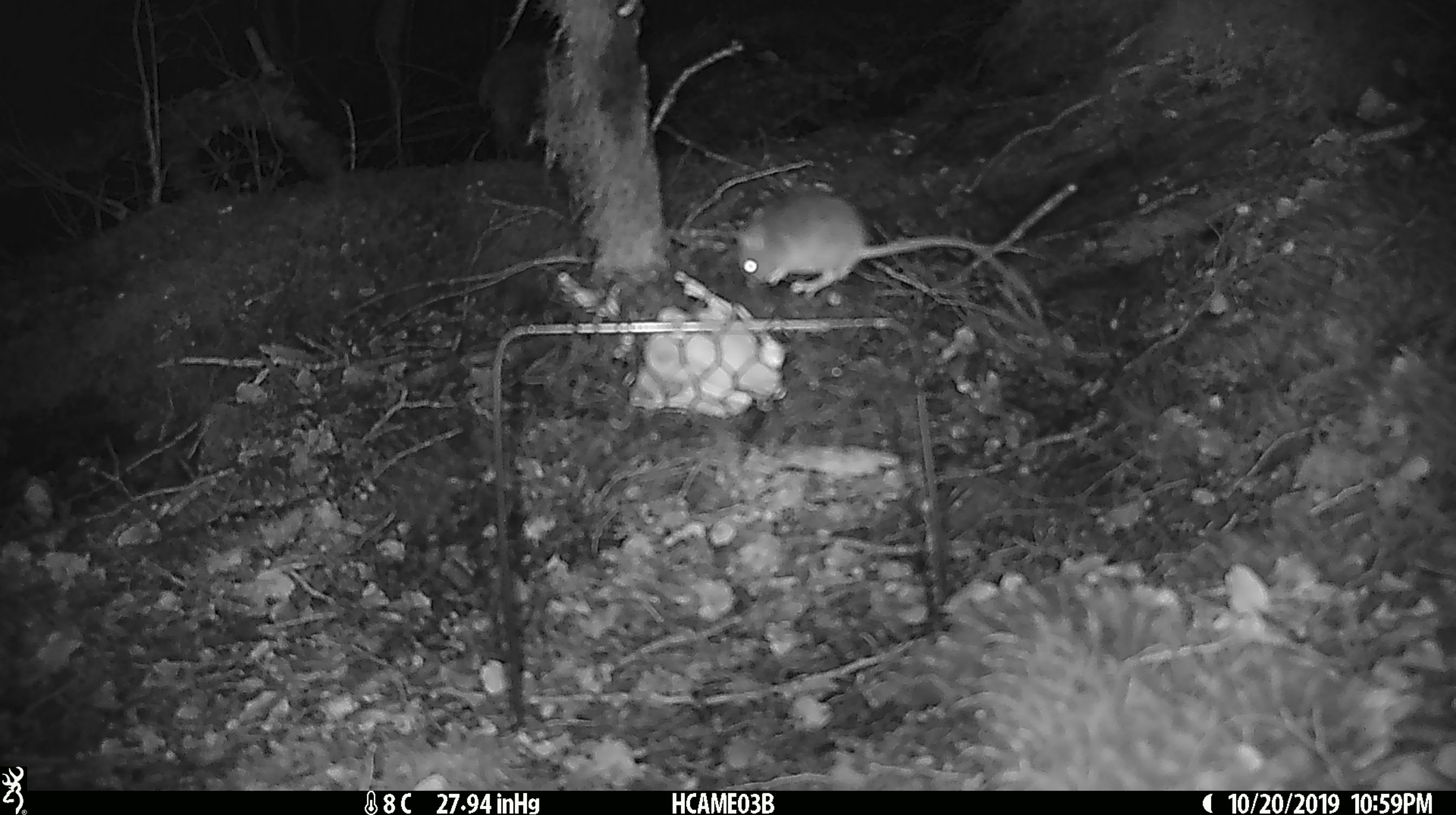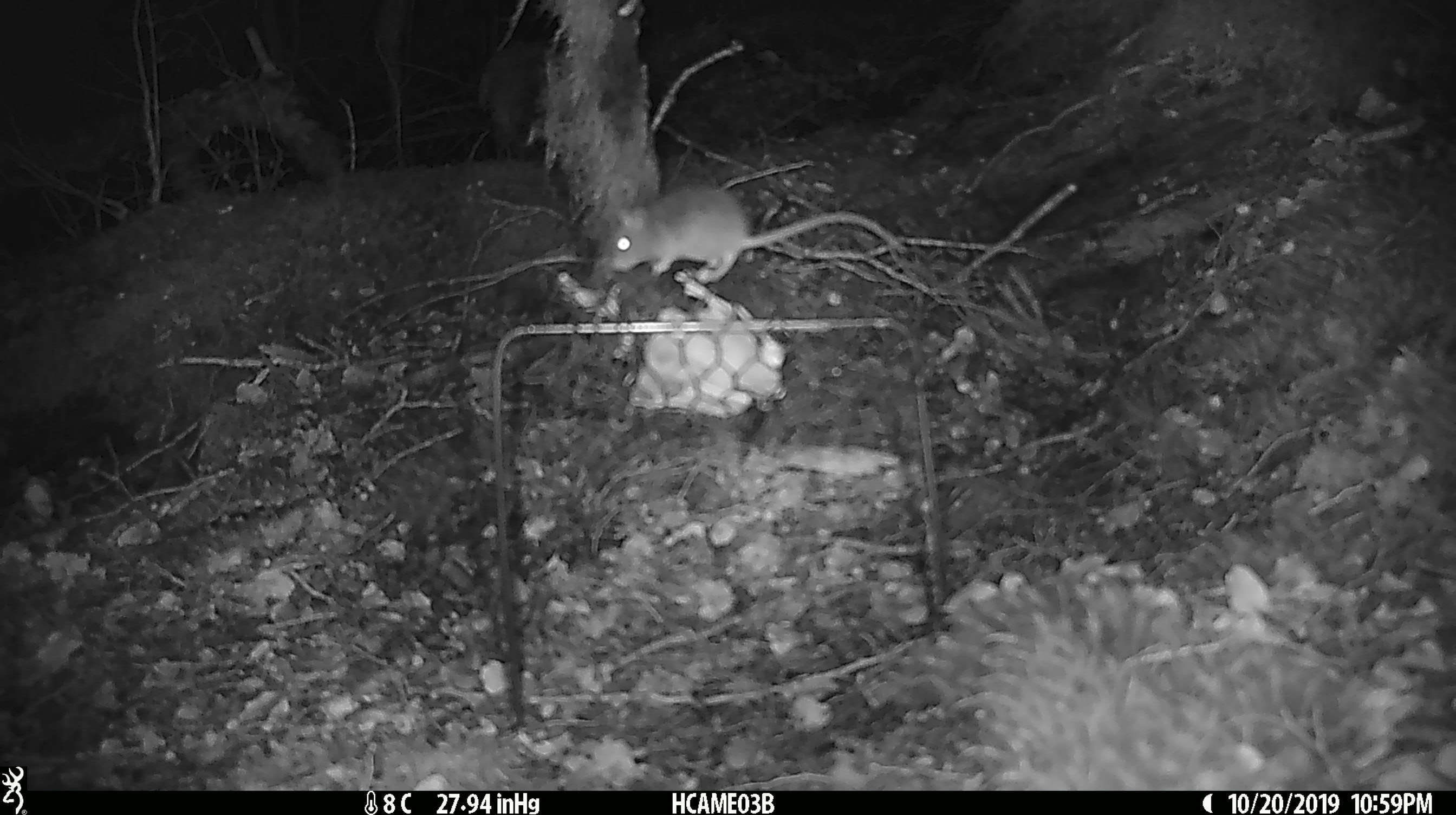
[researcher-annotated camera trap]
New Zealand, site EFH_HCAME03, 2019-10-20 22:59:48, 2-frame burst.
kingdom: Animalia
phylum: Chordata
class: Mammalia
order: Rodentia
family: Muridae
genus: Mus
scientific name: Mus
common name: mouse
Mouse (Mus).